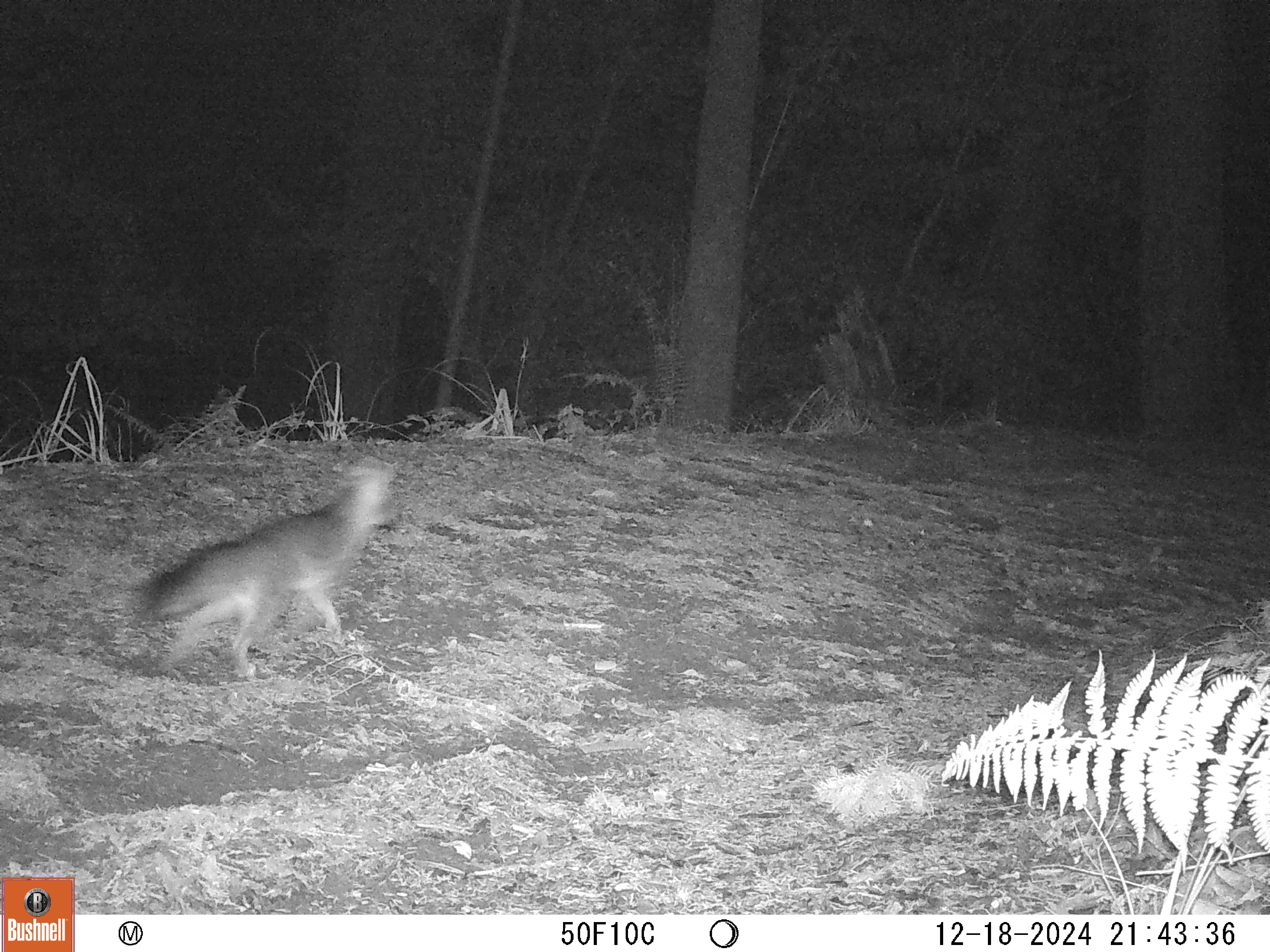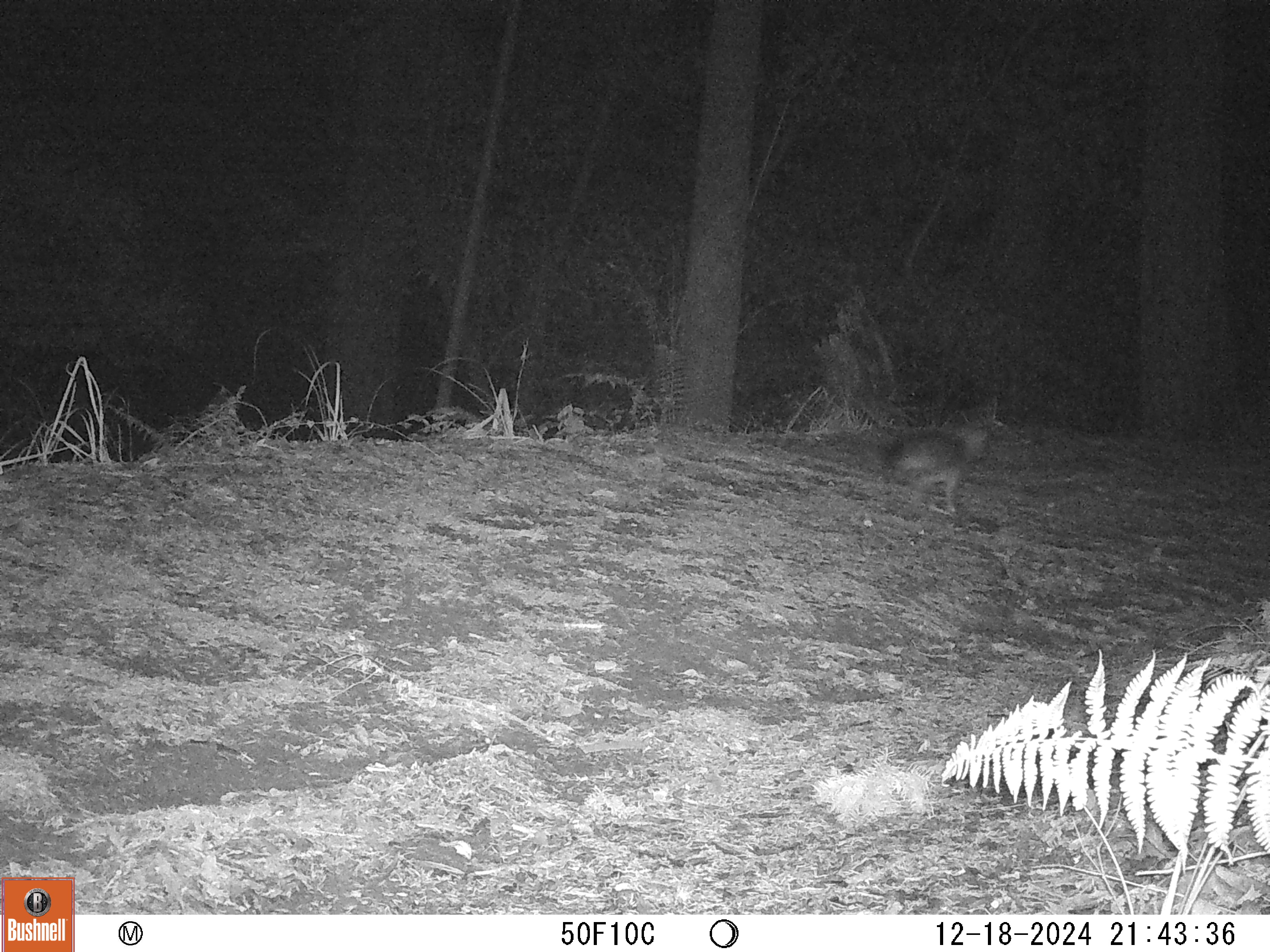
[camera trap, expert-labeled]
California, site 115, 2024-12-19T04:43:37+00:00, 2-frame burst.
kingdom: Animalia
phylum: Chordata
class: Mammalia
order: Carnivora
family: Canidae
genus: Urocyon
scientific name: Urocyon cinereoargenteus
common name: gray fox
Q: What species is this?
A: Gray fox (Urocyon cinereoargenteus).